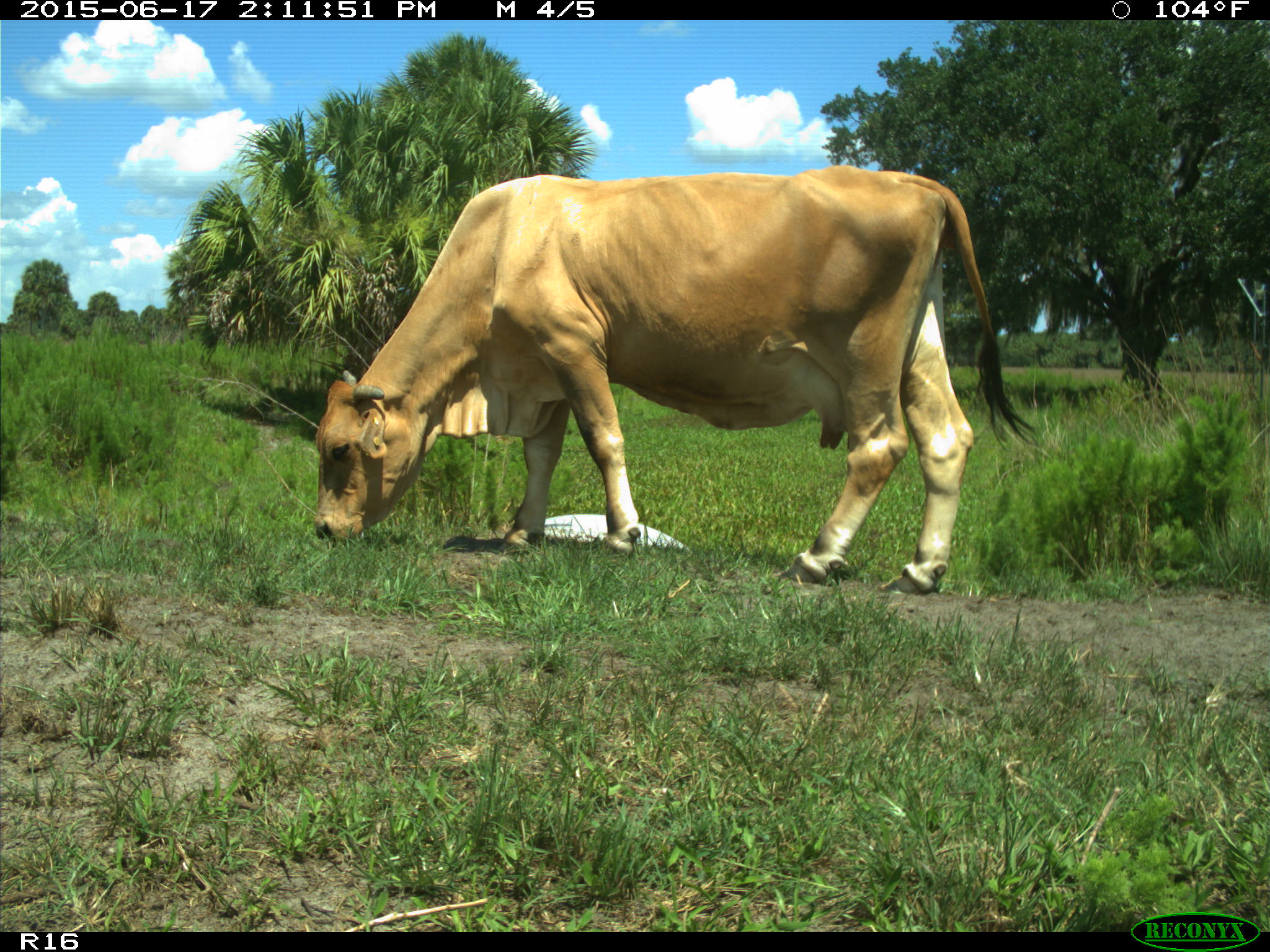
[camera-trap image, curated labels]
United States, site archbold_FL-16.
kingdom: Animalia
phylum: Chordata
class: Mammalia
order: Artiodactyla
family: Bovidae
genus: Bos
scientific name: Bos taurus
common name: domestic cow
Bos taurus (domestic cow).